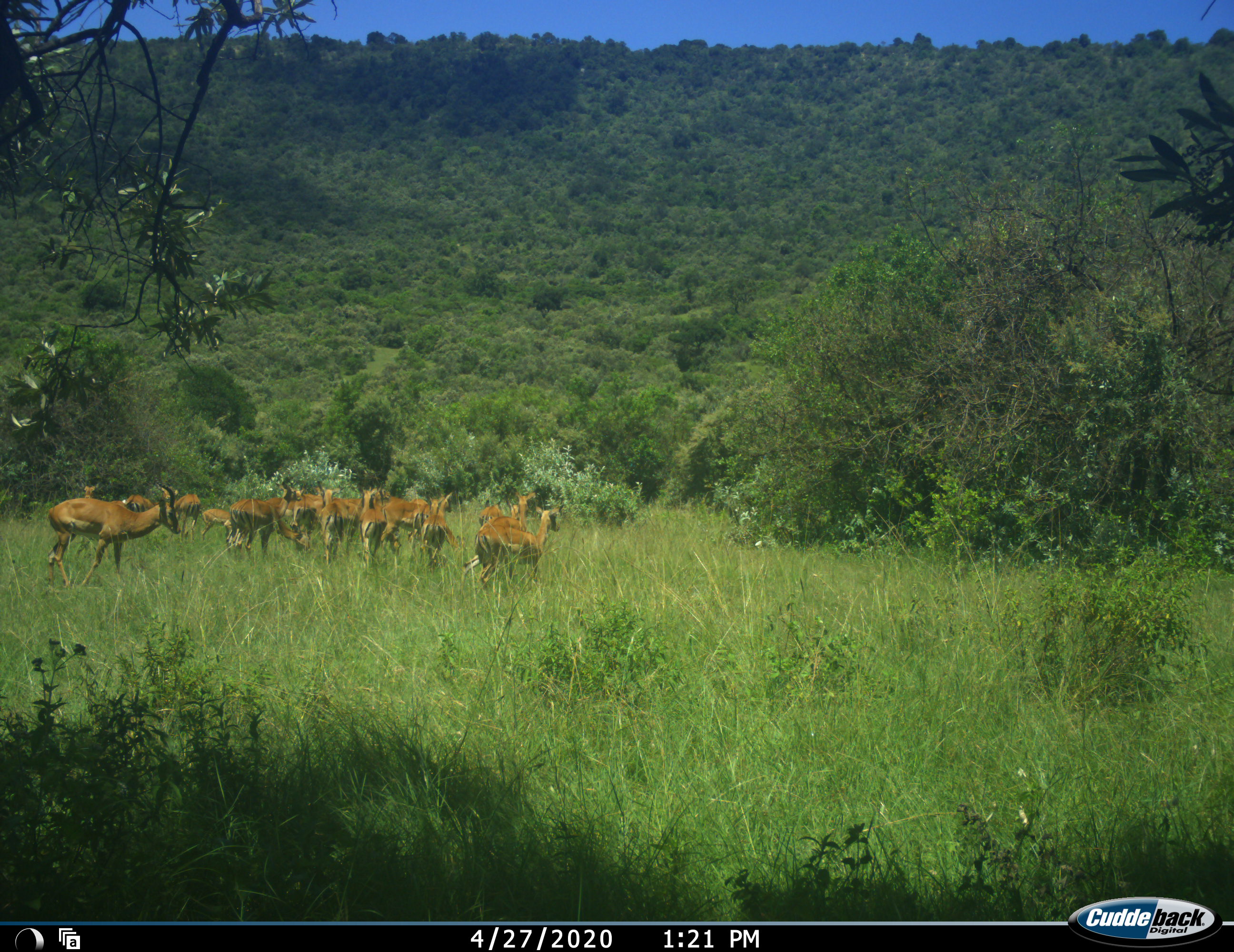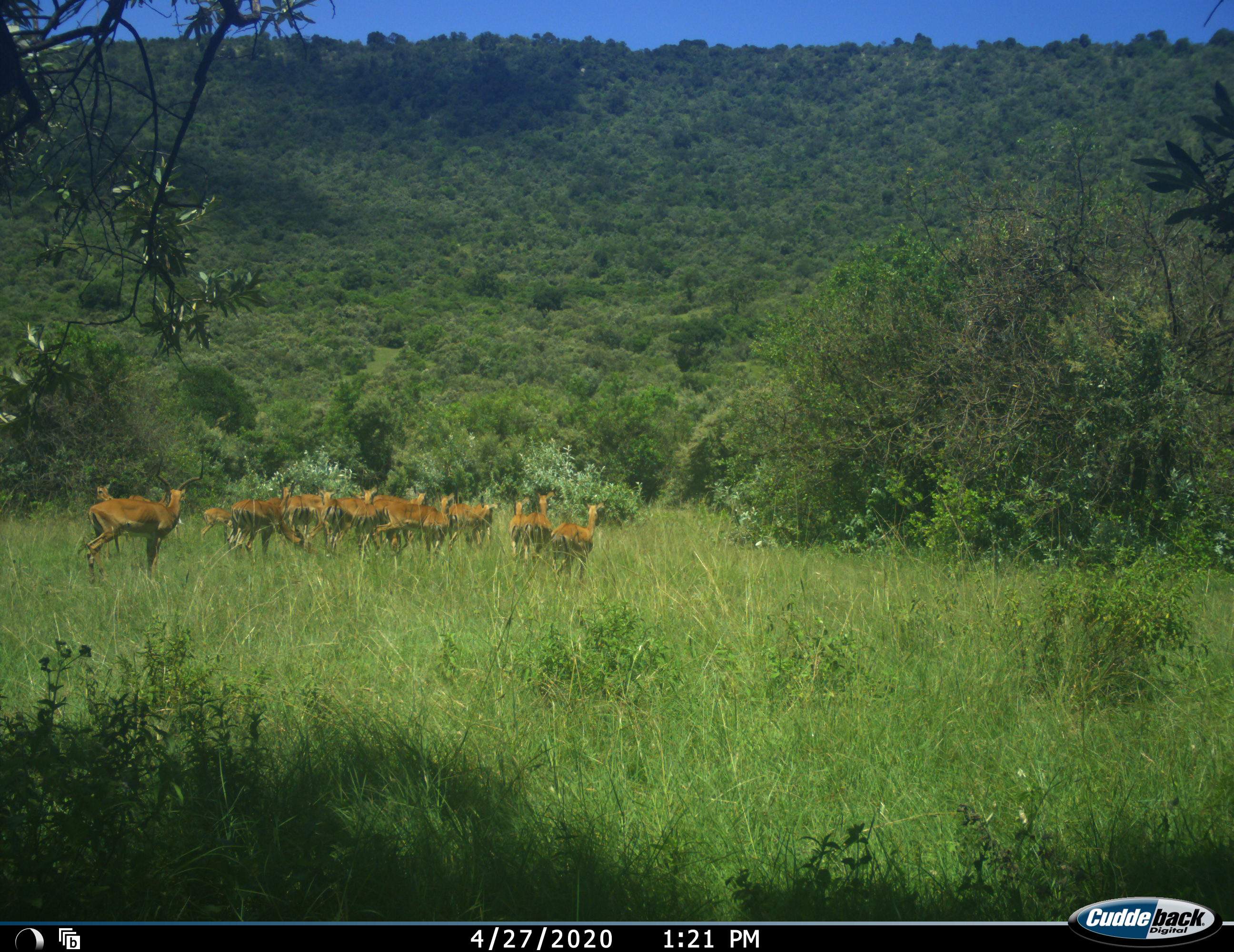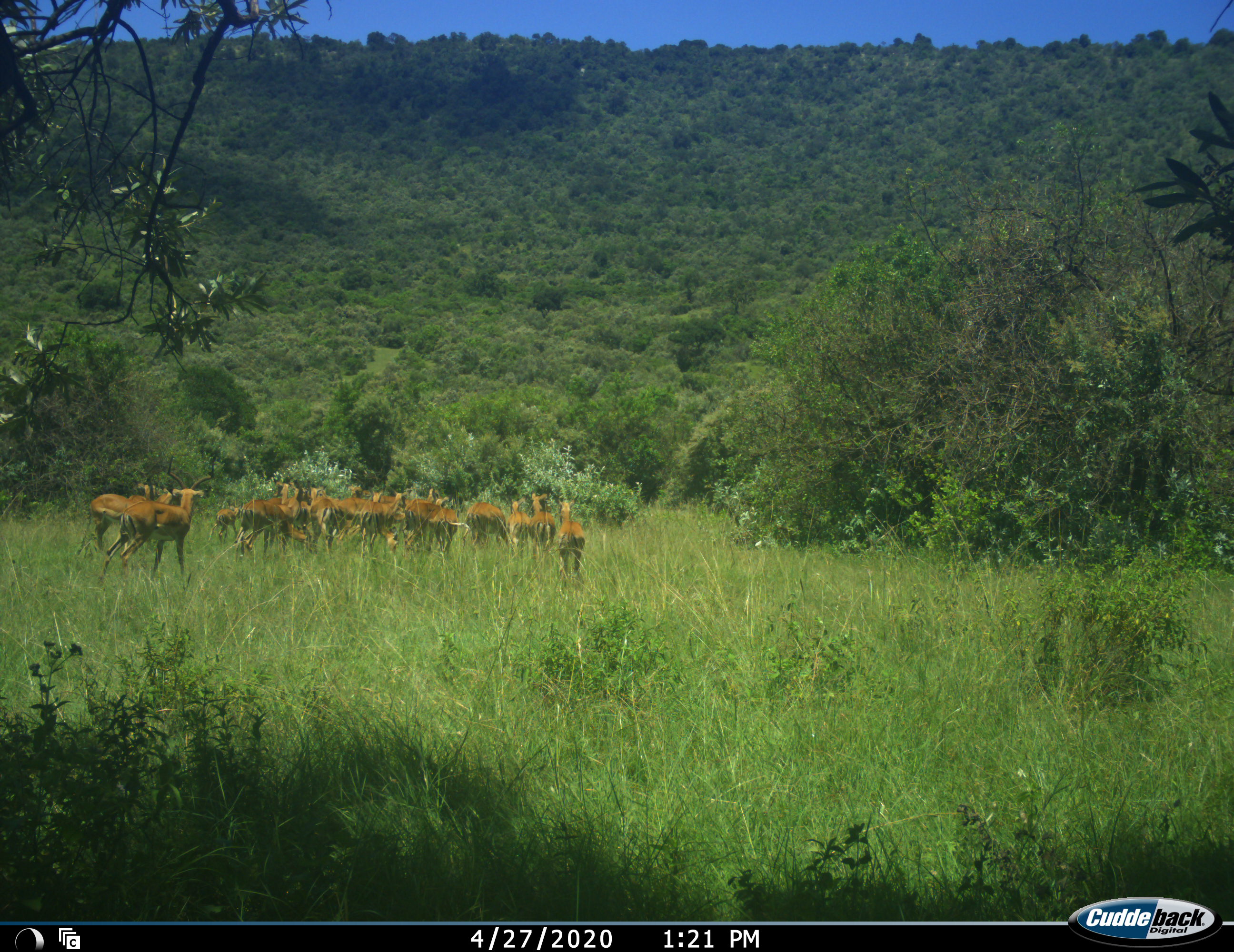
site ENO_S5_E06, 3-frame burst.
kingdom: Animalia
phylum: Chordata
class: Mammalia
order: Artiodactyla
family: Bovidae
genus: Aepyceros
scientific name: Aepyceros melampus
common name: impala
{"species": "impala (Aepyceros melampus)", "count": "11-50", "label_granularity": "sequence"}